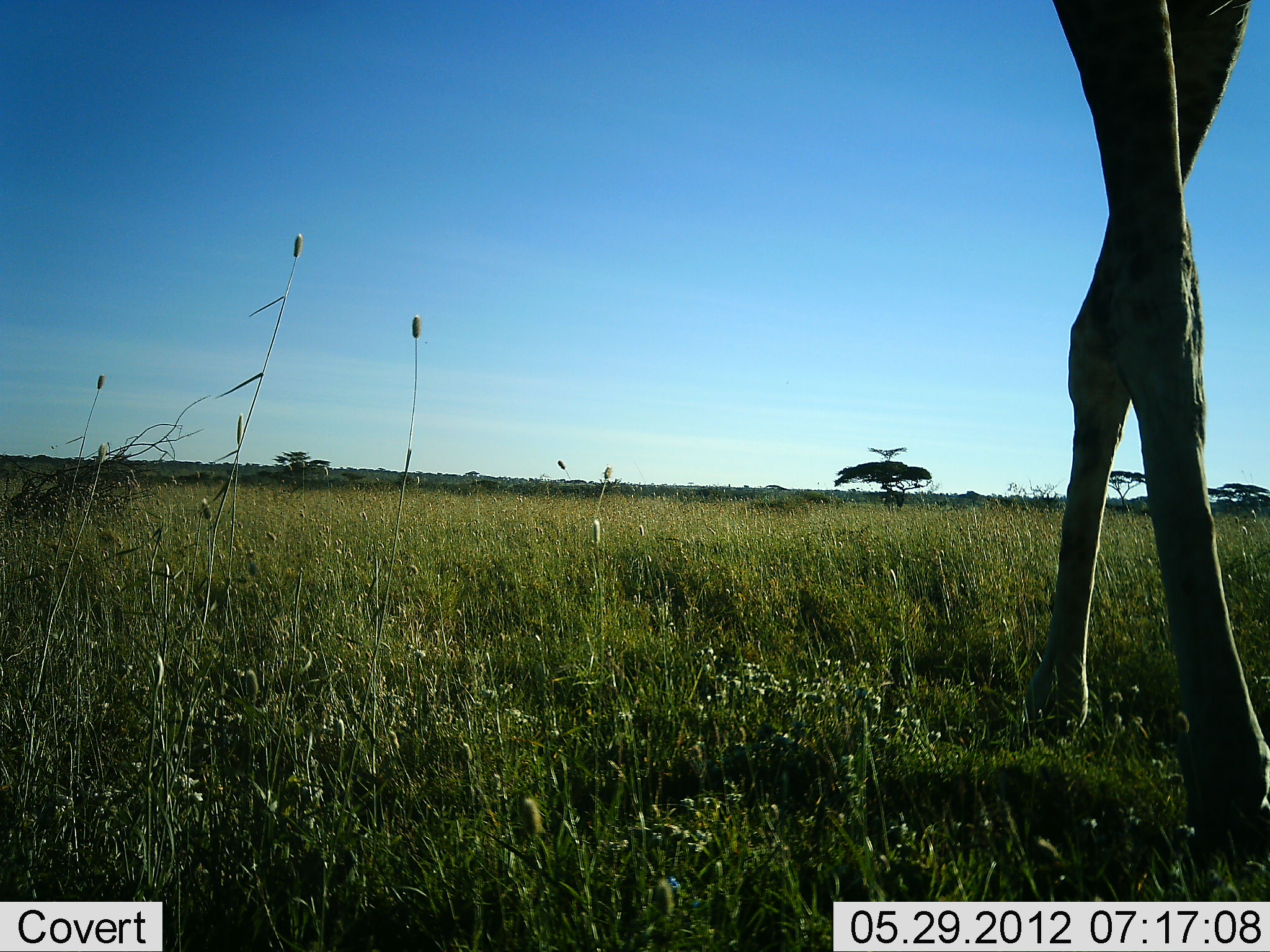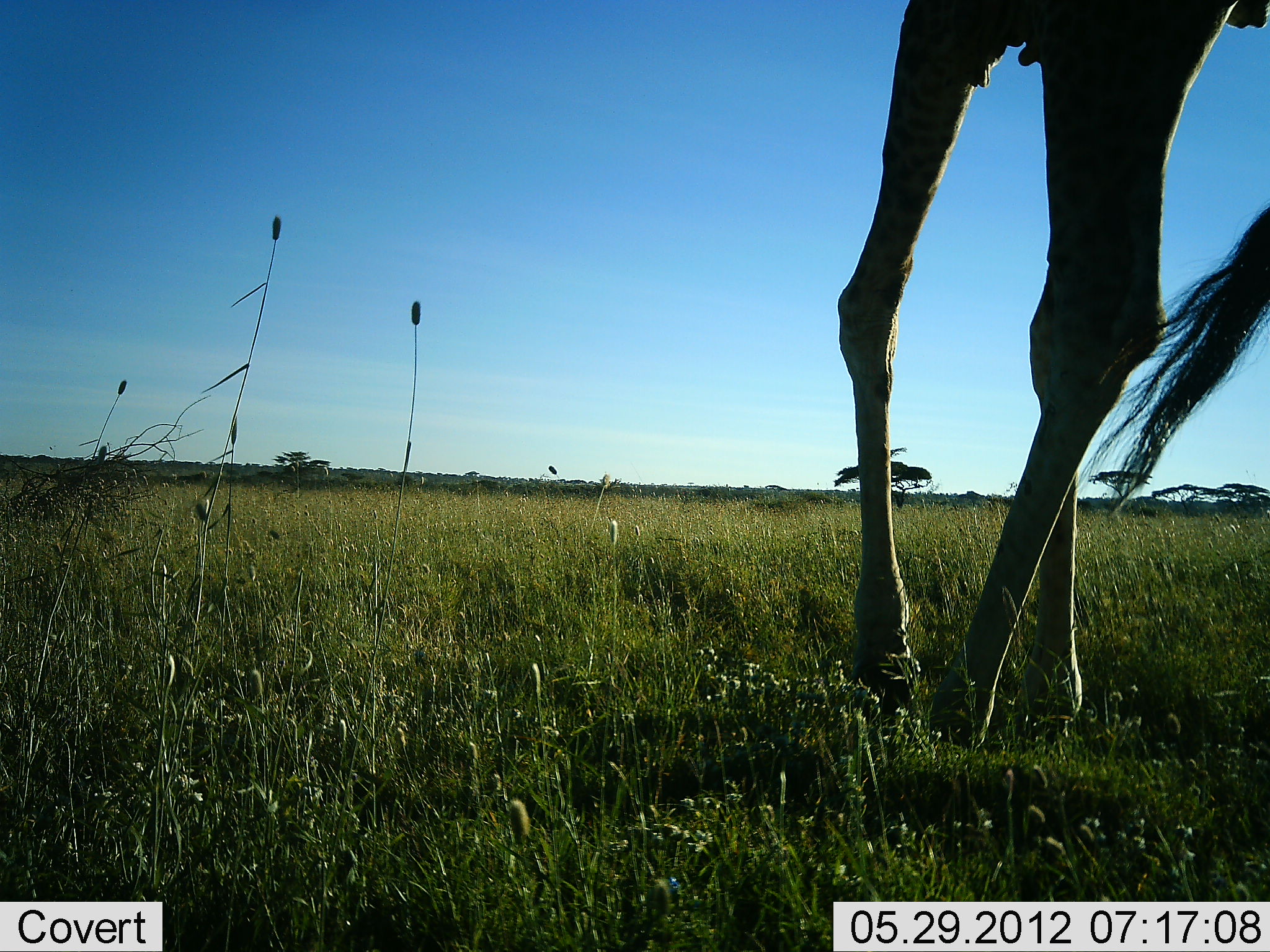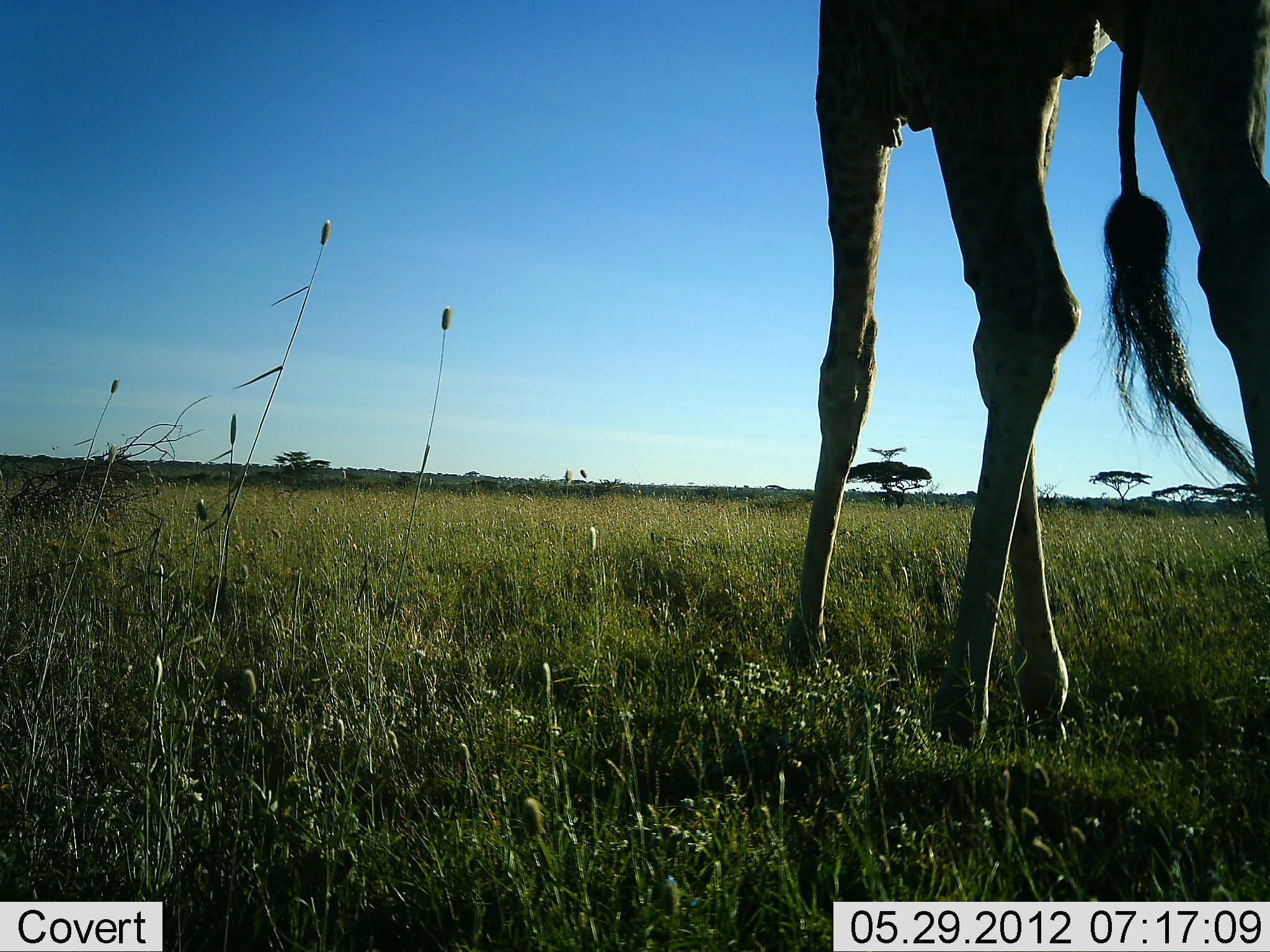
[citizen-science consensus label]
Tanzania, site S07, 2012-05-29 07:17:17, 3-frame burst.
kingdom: Animalia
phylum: Chordata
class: Mammalia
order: Artiodactyla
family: Giraffidae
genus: Giraffa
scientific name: Giraffa camelopardalis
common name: giraffe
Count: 1.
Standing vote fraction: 0%.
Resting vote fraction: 0%.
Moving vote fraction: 100%.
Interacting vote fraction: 0%.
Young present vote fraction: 0%.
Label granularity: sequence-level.